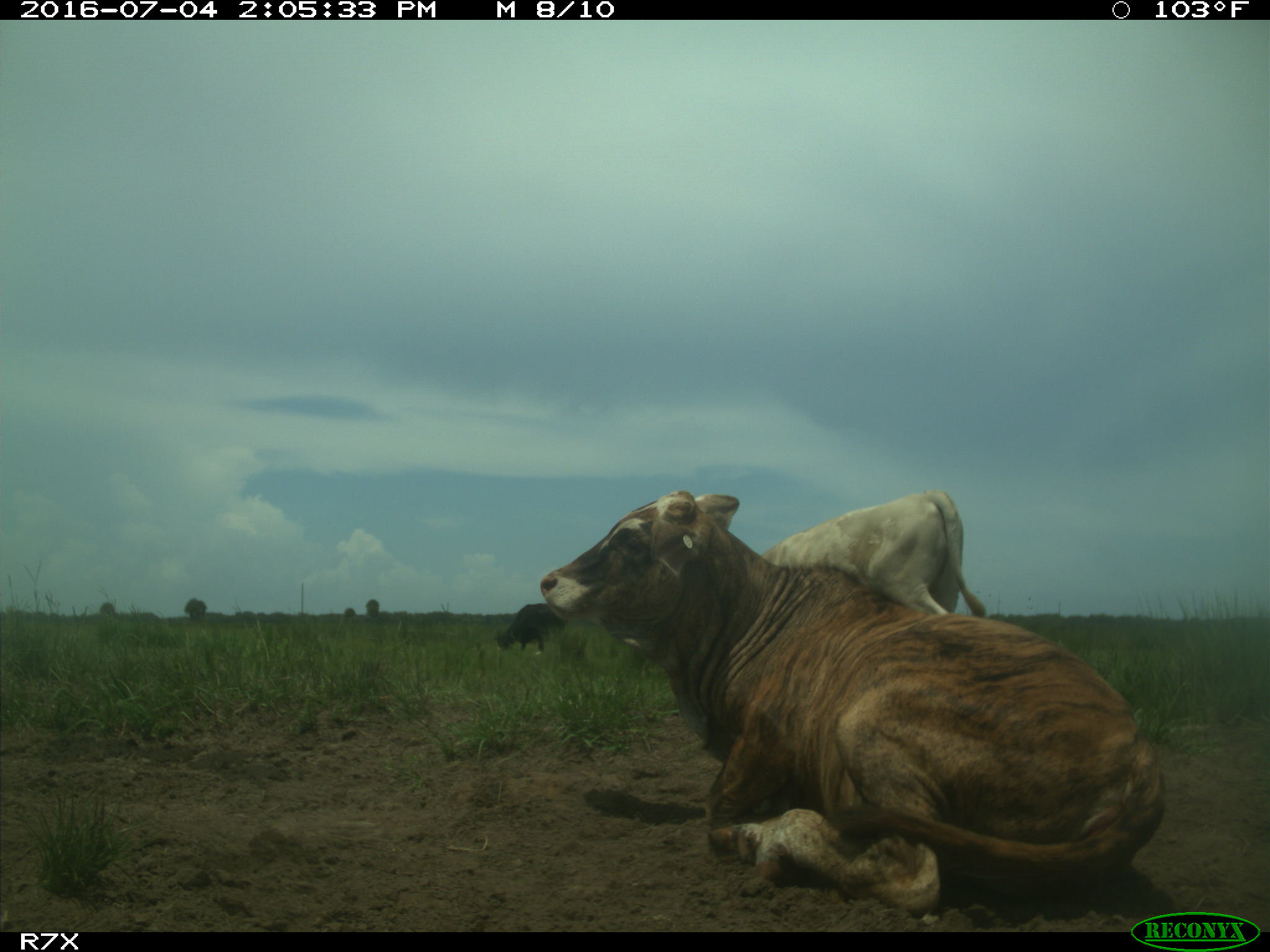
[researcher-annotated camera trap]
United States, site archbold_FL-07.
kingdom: Animalia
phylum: Chordata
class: Mammalia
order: Artiodactyla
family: Bovidae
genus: Bos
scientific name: Bos taurus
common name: domestic cow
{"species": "Bos taurus (domestic cow)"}